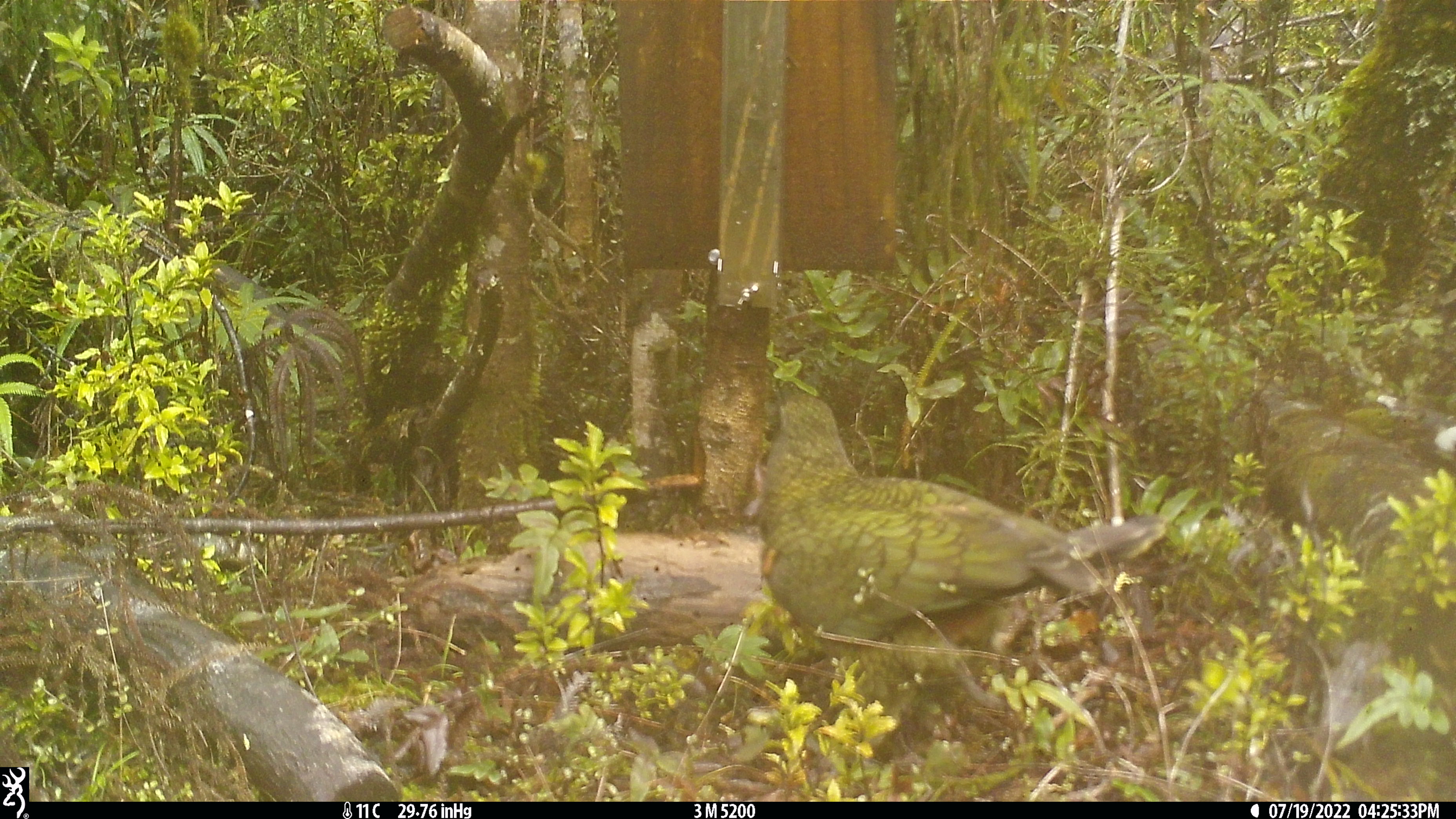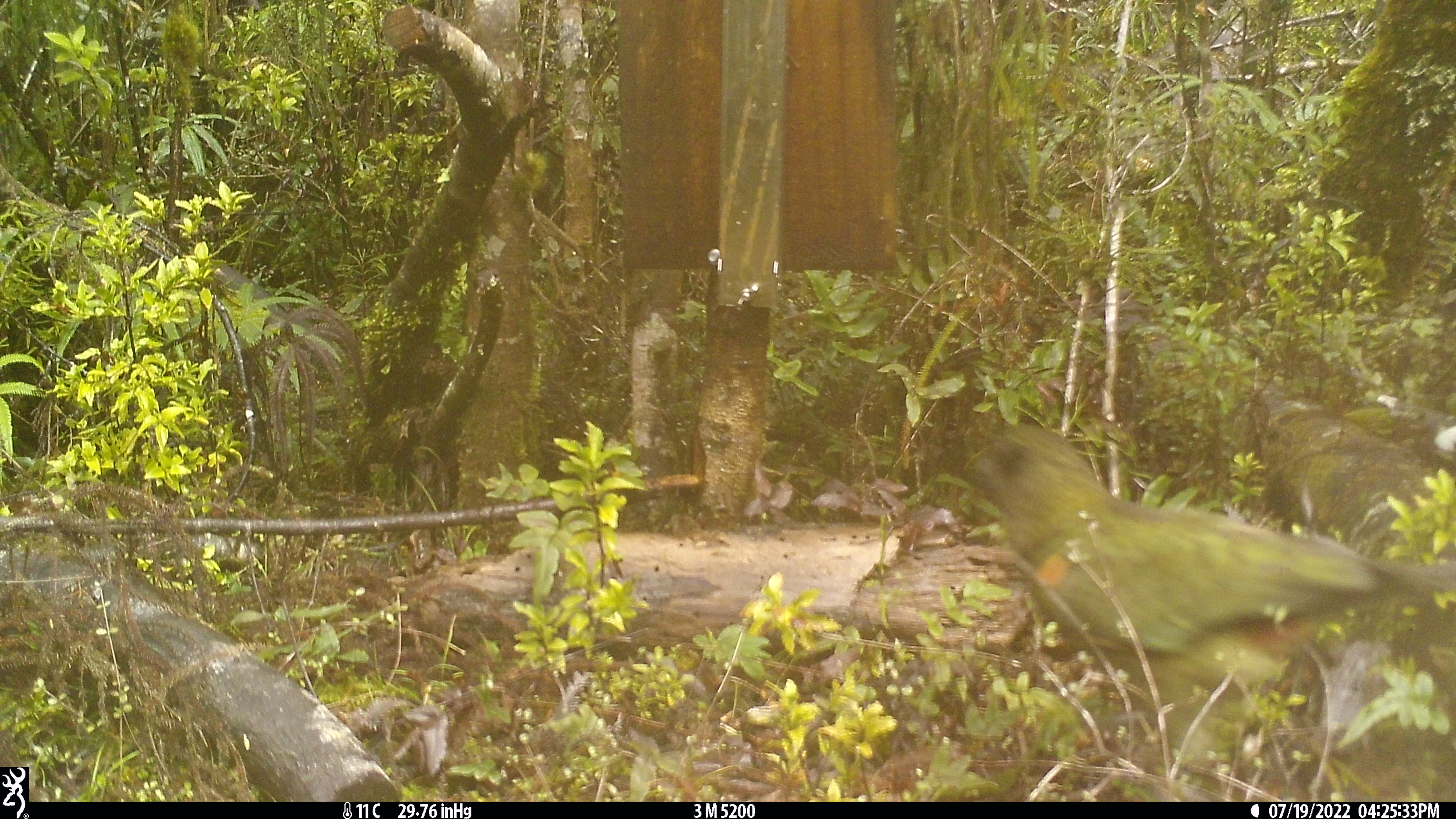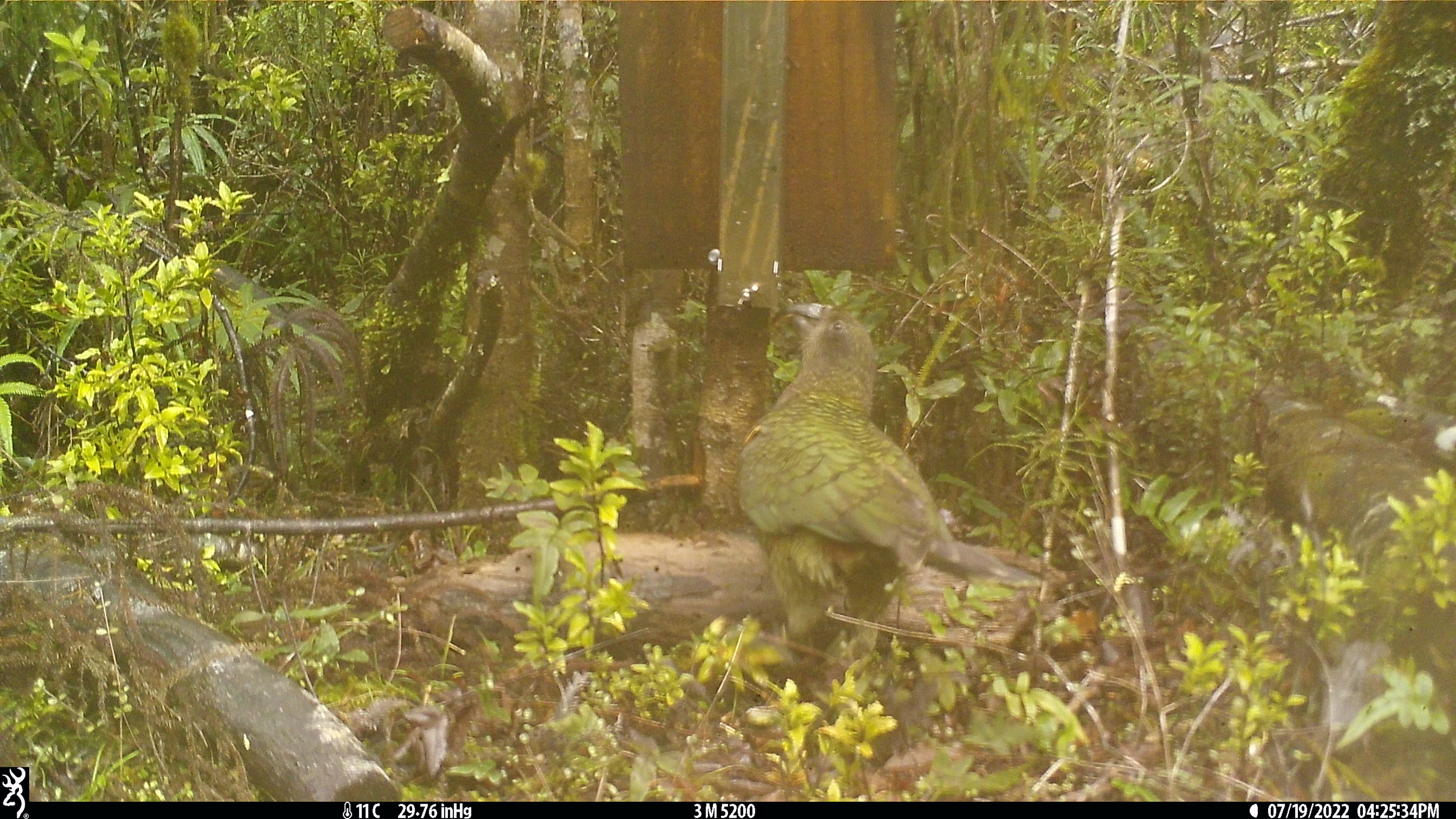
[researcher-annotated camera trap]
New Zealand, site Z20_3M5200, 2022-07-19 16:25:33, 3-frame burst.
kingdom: Animalia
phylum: Chordata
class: Aves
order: Psittaciformes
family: Strigopidae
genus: Nestor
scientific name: Nestor notabilis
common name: kea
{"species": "kea (Nestor notabilis)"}